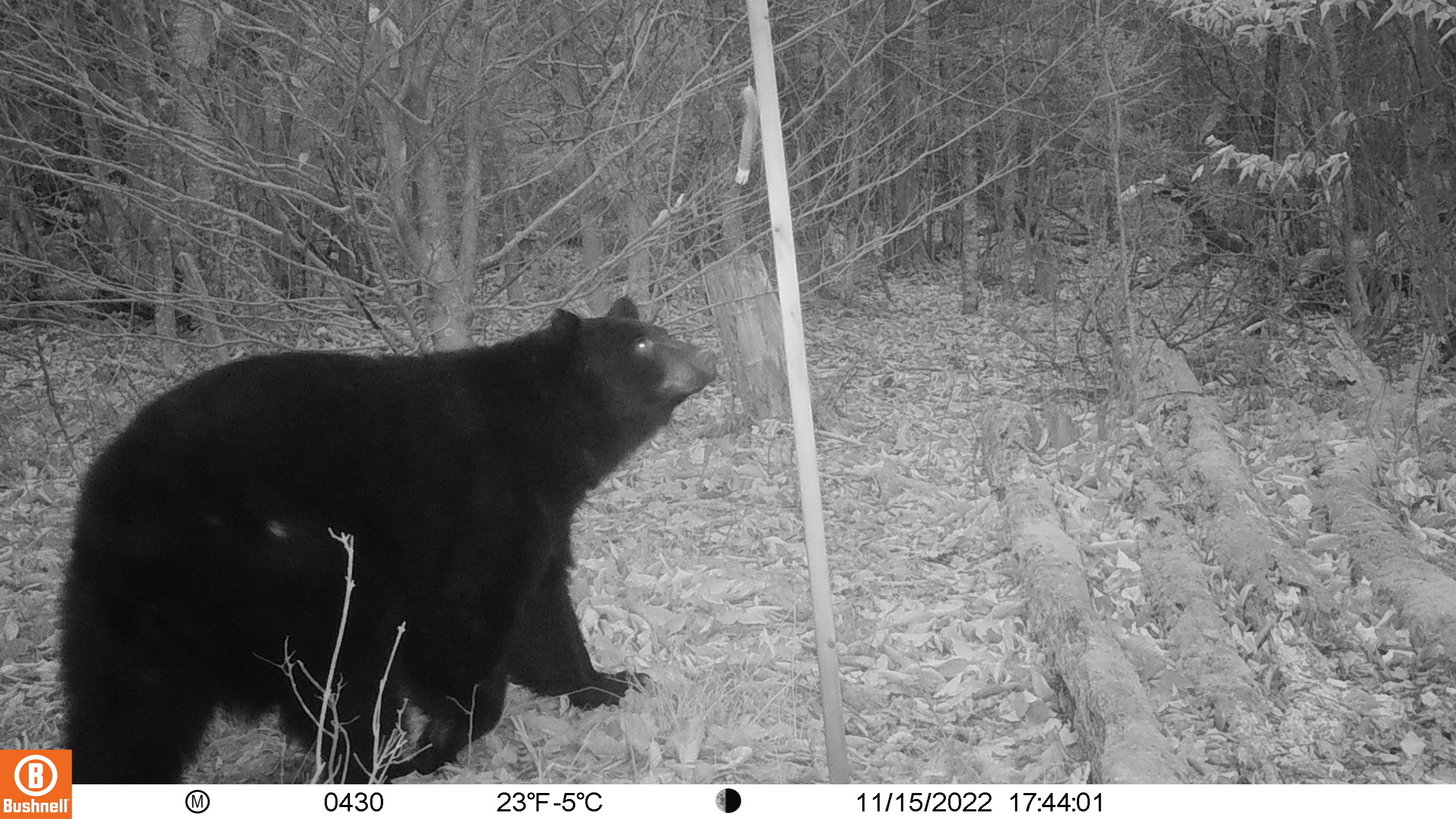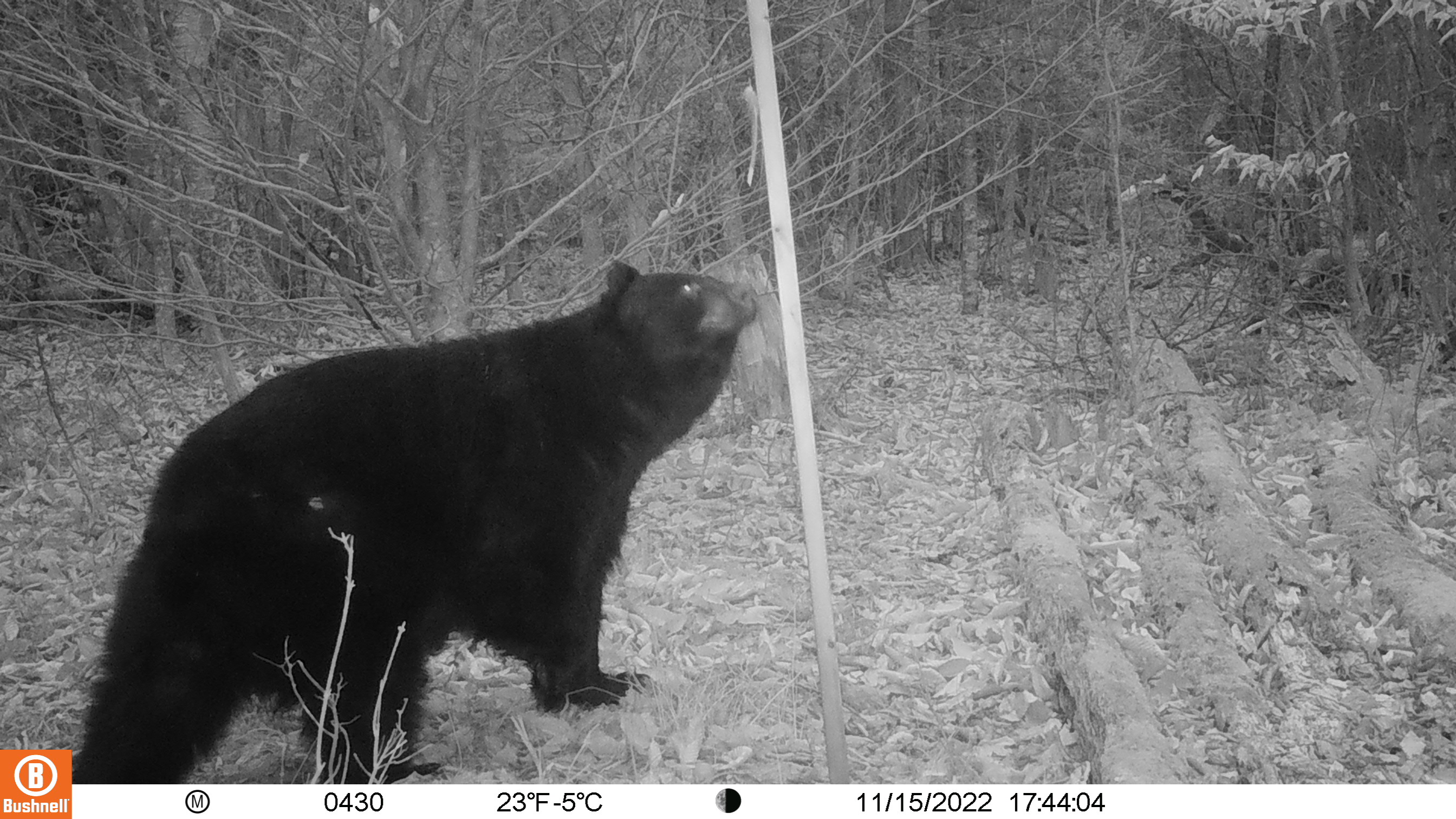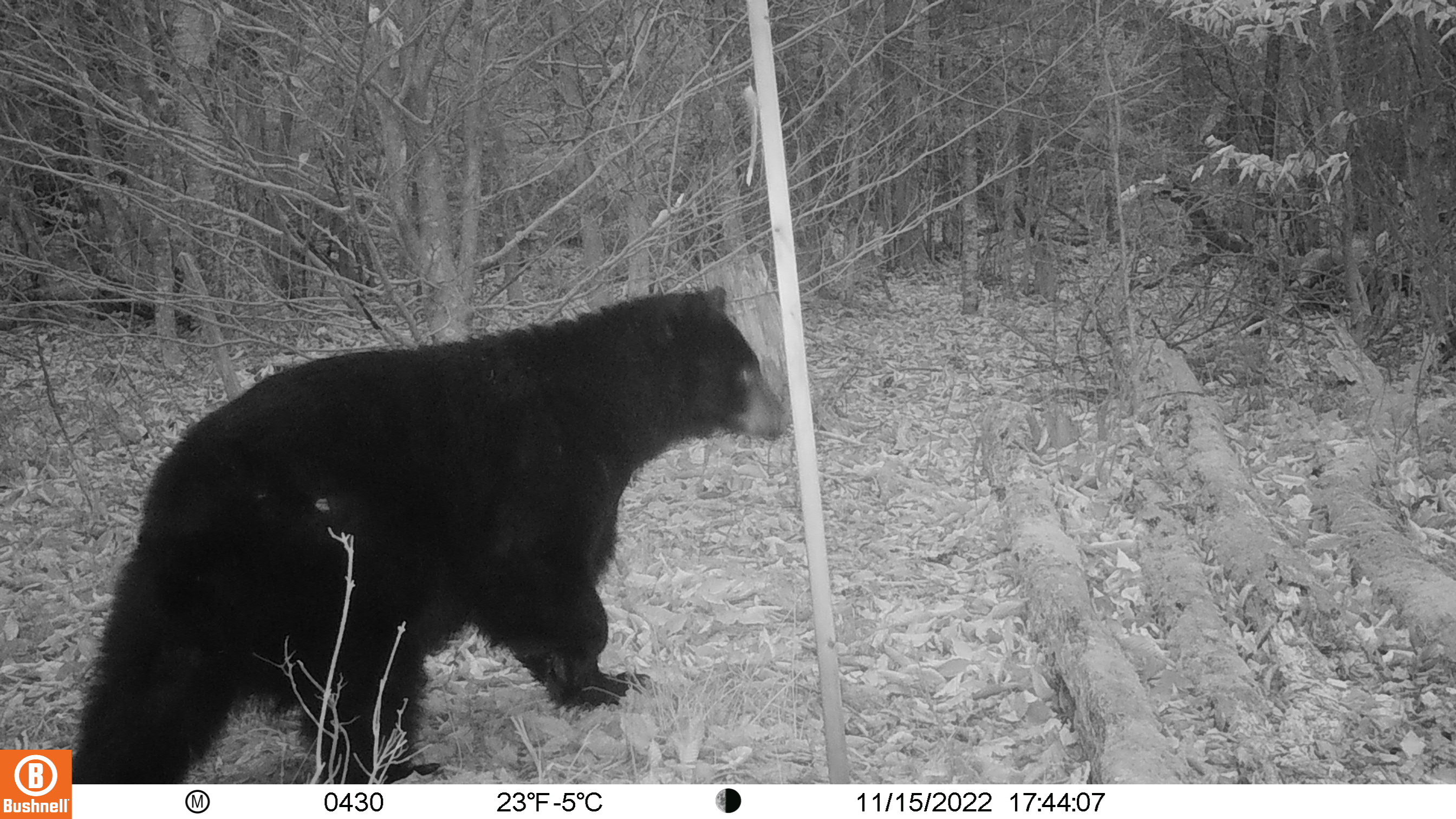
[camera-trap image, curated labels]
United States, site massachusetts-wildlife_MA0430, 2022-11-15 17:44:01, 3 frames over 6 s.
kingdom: Animalia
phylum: Chordata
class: Mammalia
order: Carnivora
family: Ursidae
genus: Ursus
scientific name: Ursus americanus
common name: black bear